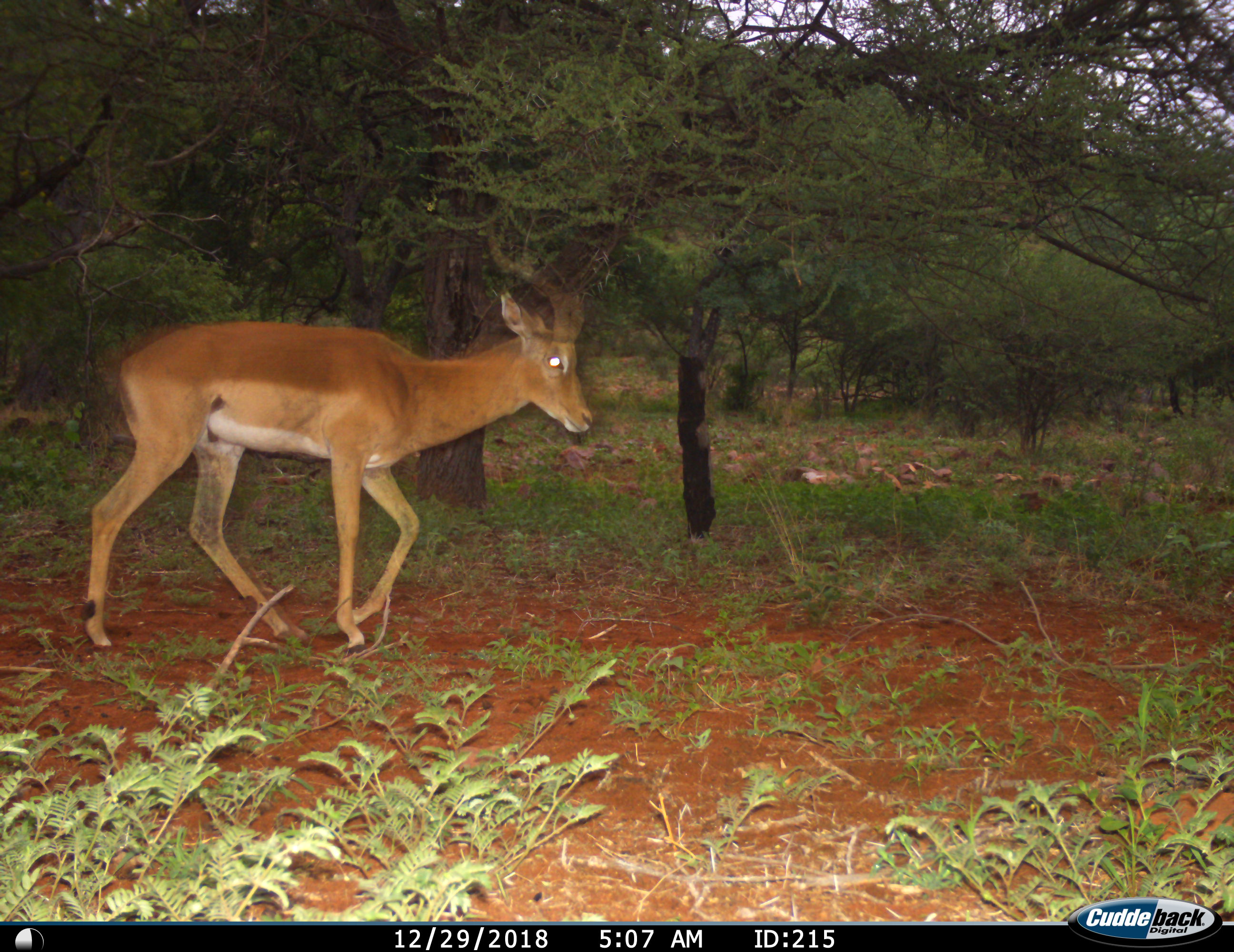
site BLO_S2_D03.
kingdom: Animalia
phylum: Chordata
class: Mammalia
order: Artiodactyla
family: Bovidae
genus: Aepyceros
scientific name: Aepyceros melampus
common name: impala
Impala (Aepyceros melampus), count 1. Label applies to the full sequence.